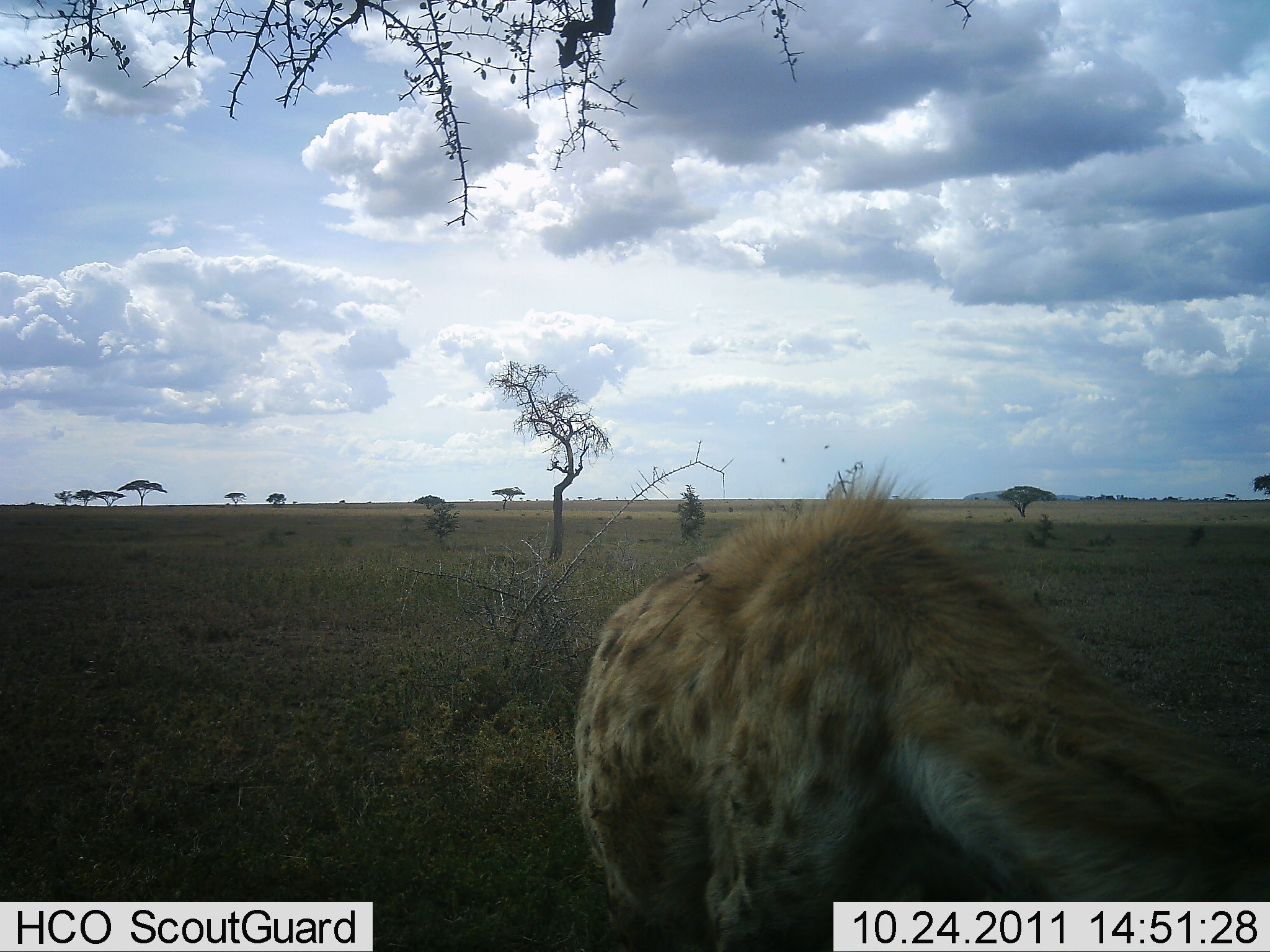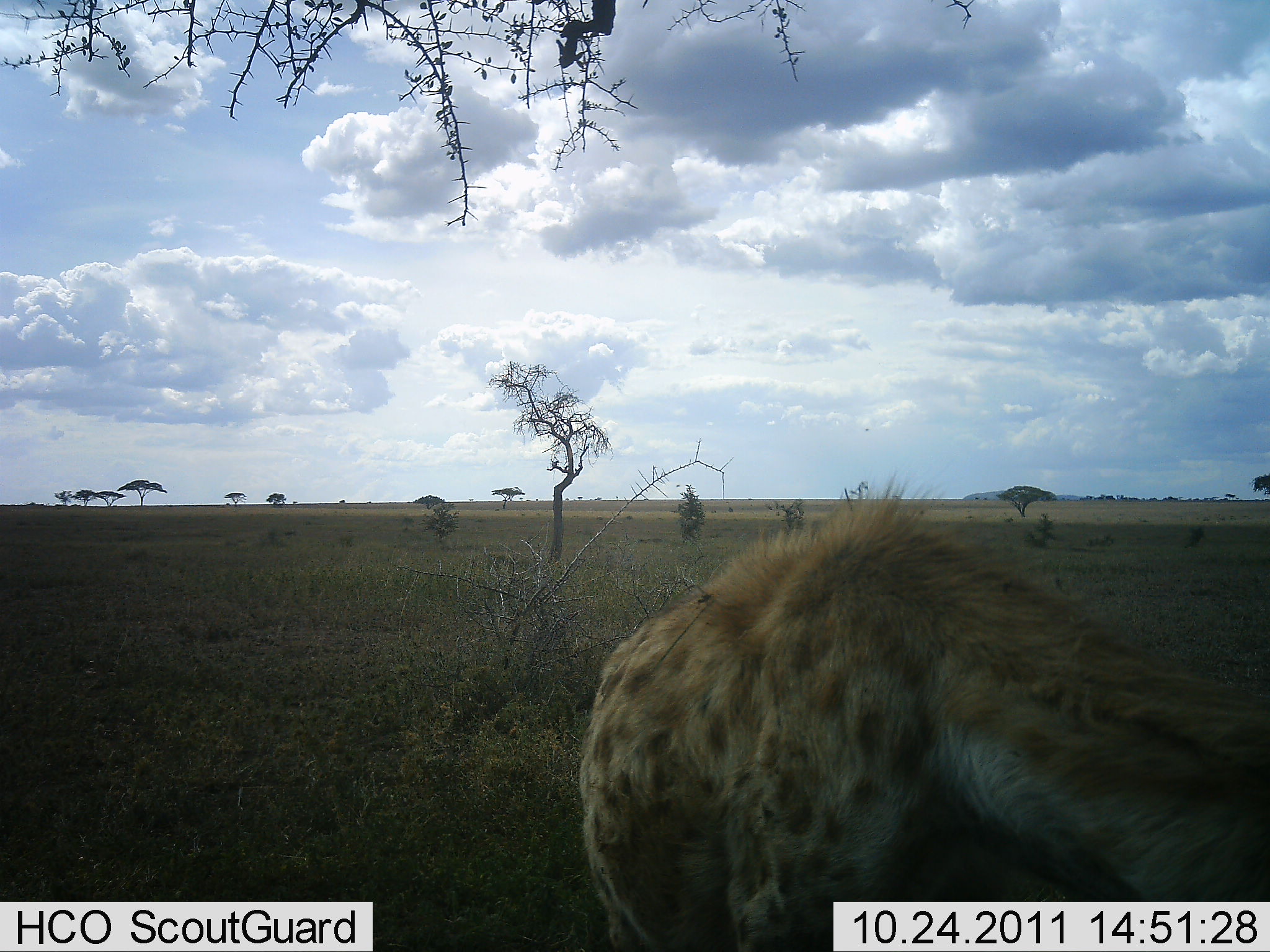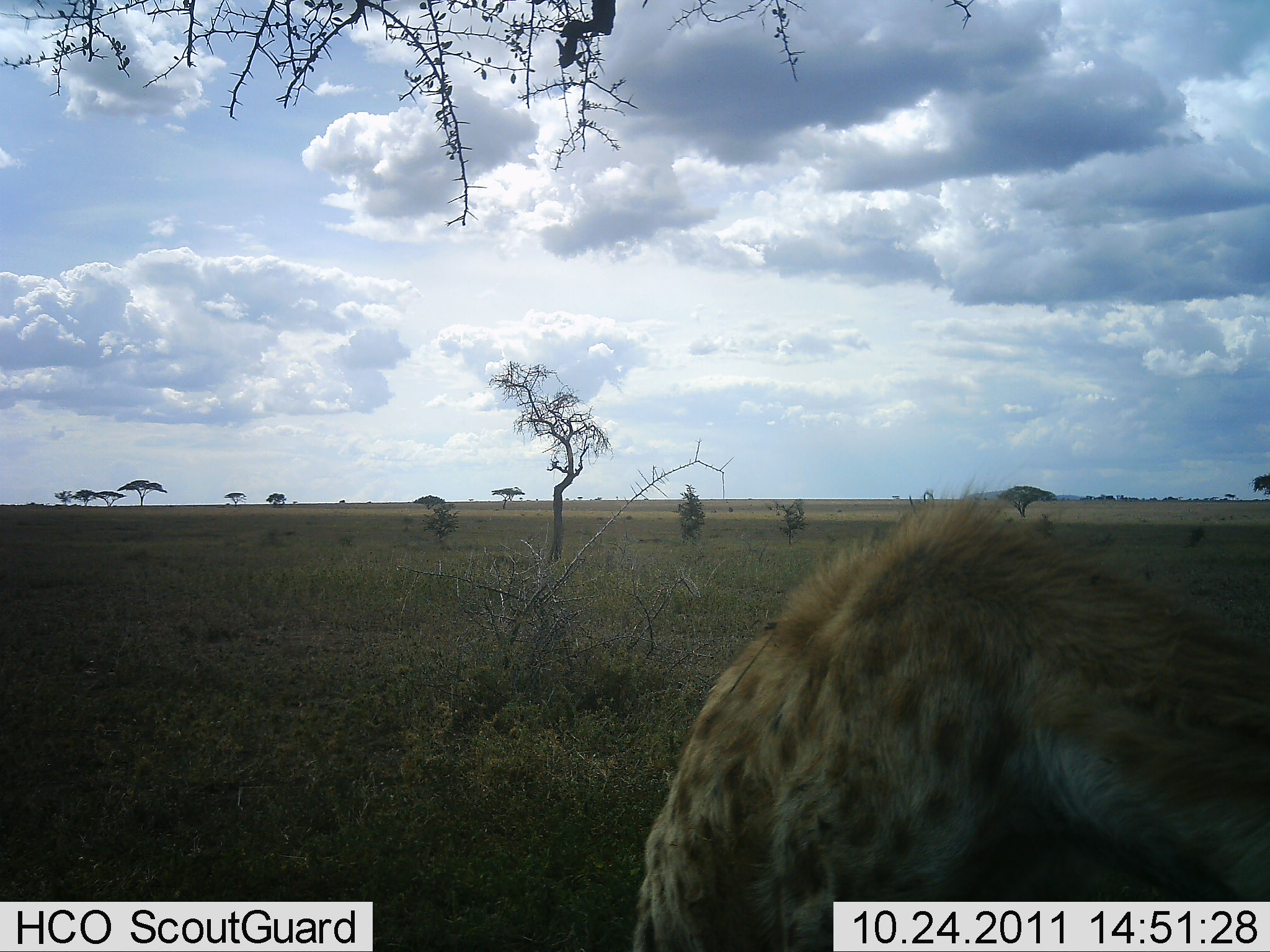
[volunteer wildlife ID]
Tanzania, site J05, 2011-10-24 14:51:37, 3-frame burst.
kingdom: Animalia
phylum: Chordata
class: Mammalia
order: Carnivora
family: Hyaenidae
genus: Crocuta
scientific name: Crocuta crocuta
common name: spotted hyena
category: hyenaspotted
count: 1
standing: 31%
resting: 0%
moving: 69%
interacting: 0%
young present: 0%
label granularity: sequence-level